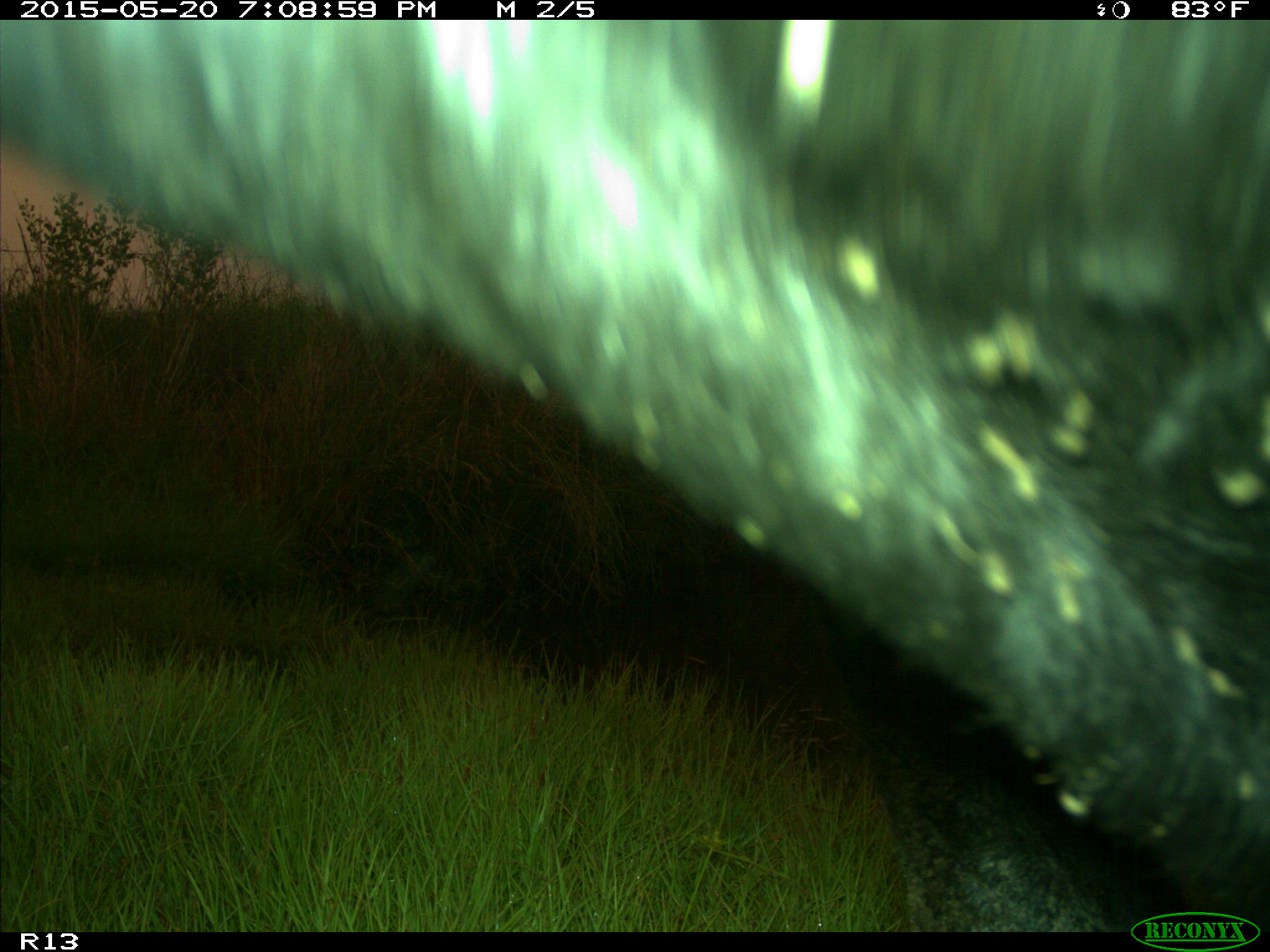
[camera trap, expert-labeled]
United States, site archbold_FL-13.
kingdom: Animalia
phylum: Chordata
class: Mammalia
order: Artiodactyla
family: Bovidae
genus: Bos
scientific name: Bos taurus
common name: domestic cow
Bos taurus (domestic cow).